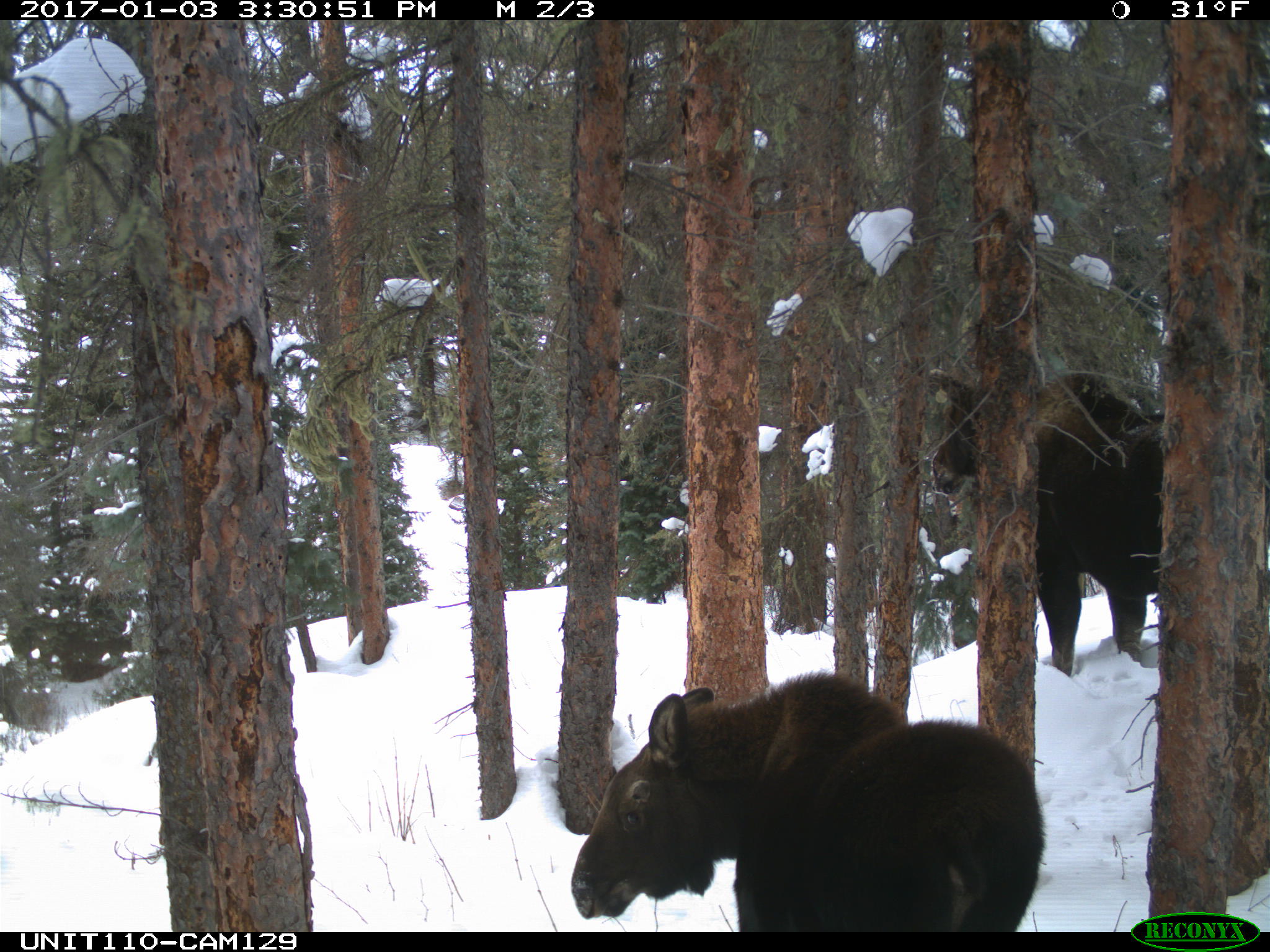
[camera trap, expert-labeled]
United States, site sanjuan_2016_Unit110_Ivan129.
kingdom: Animalia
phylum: Chordata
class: Mammalia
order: Artiodactyla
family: Cervidae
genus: Alces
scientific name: Alces alces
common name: moose